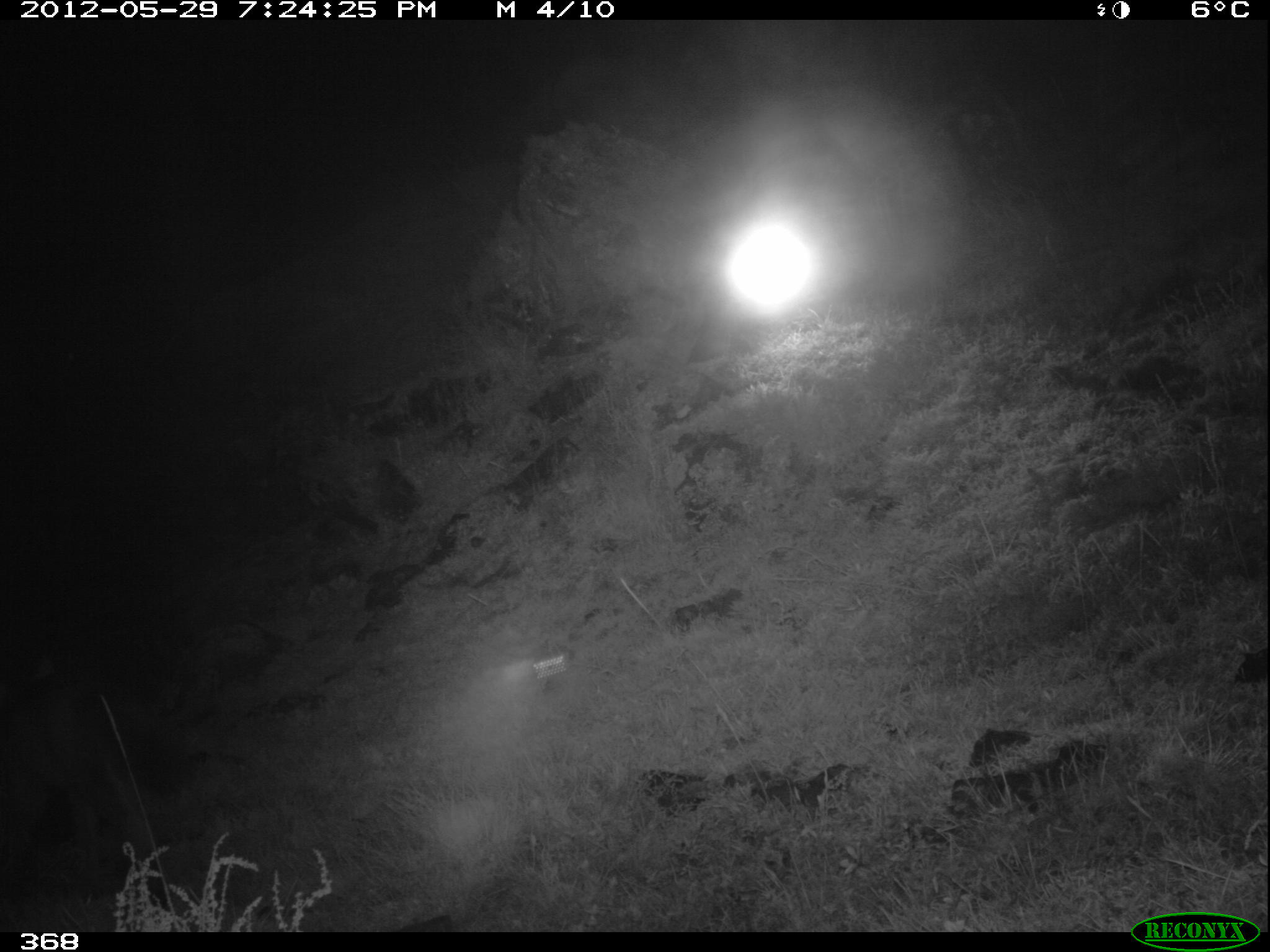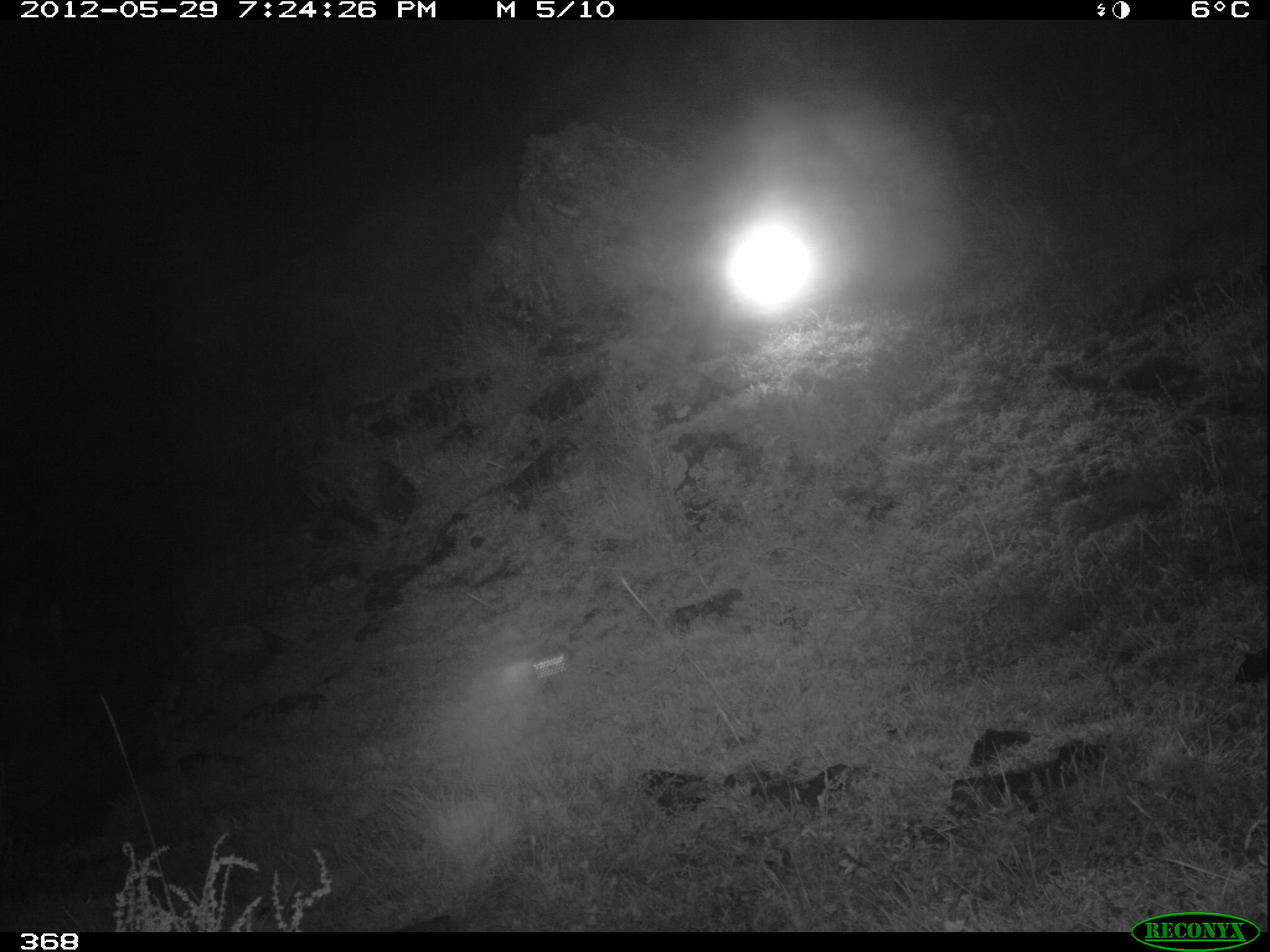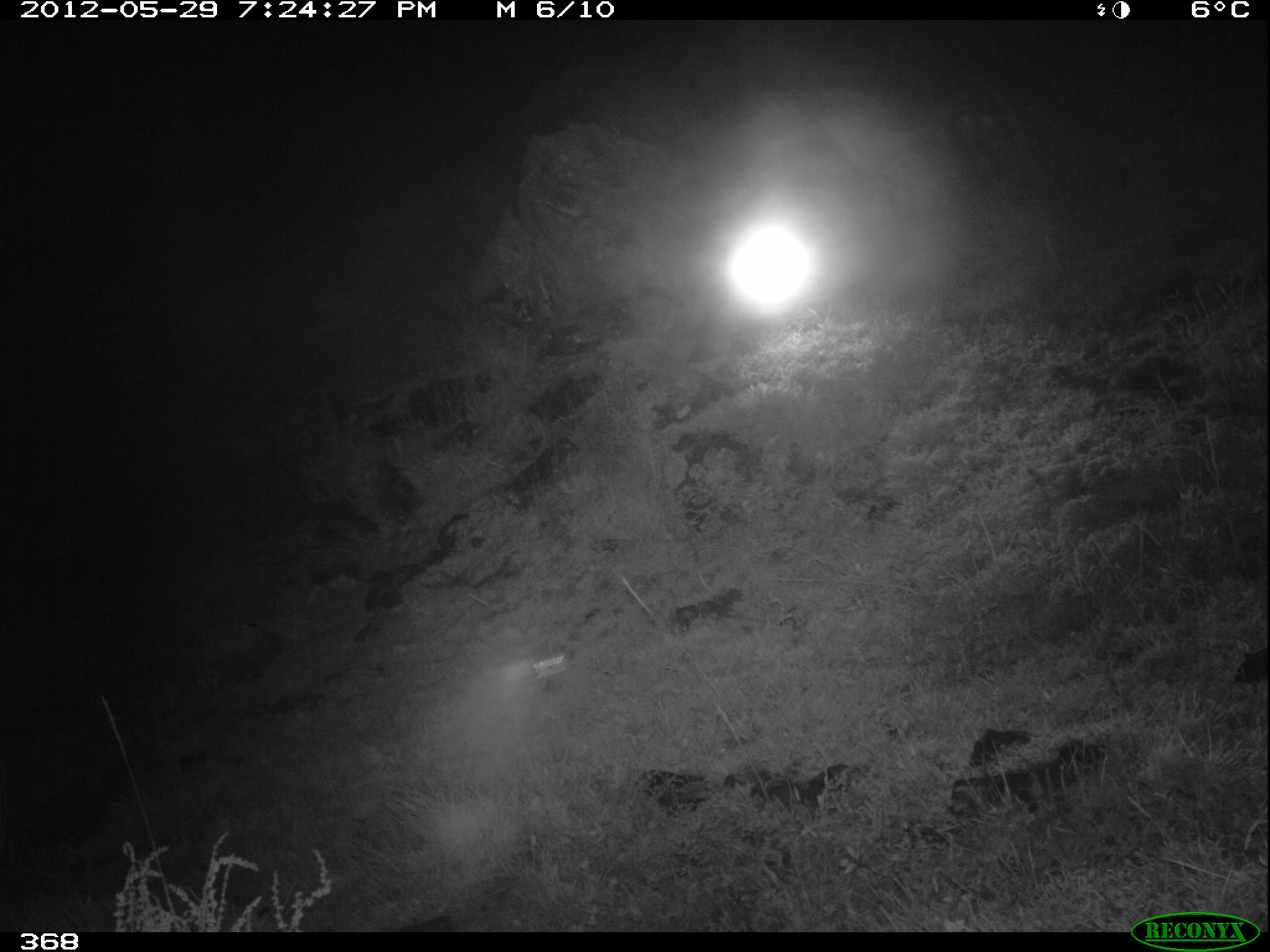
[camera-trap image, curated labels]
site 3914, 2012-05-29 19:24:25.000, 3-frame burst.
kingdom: Animalia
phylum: Chordata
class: Mammalia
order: Carnivora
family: Canidae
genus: Lycalopex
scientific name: Lycalopex culpaeus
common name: culpeo